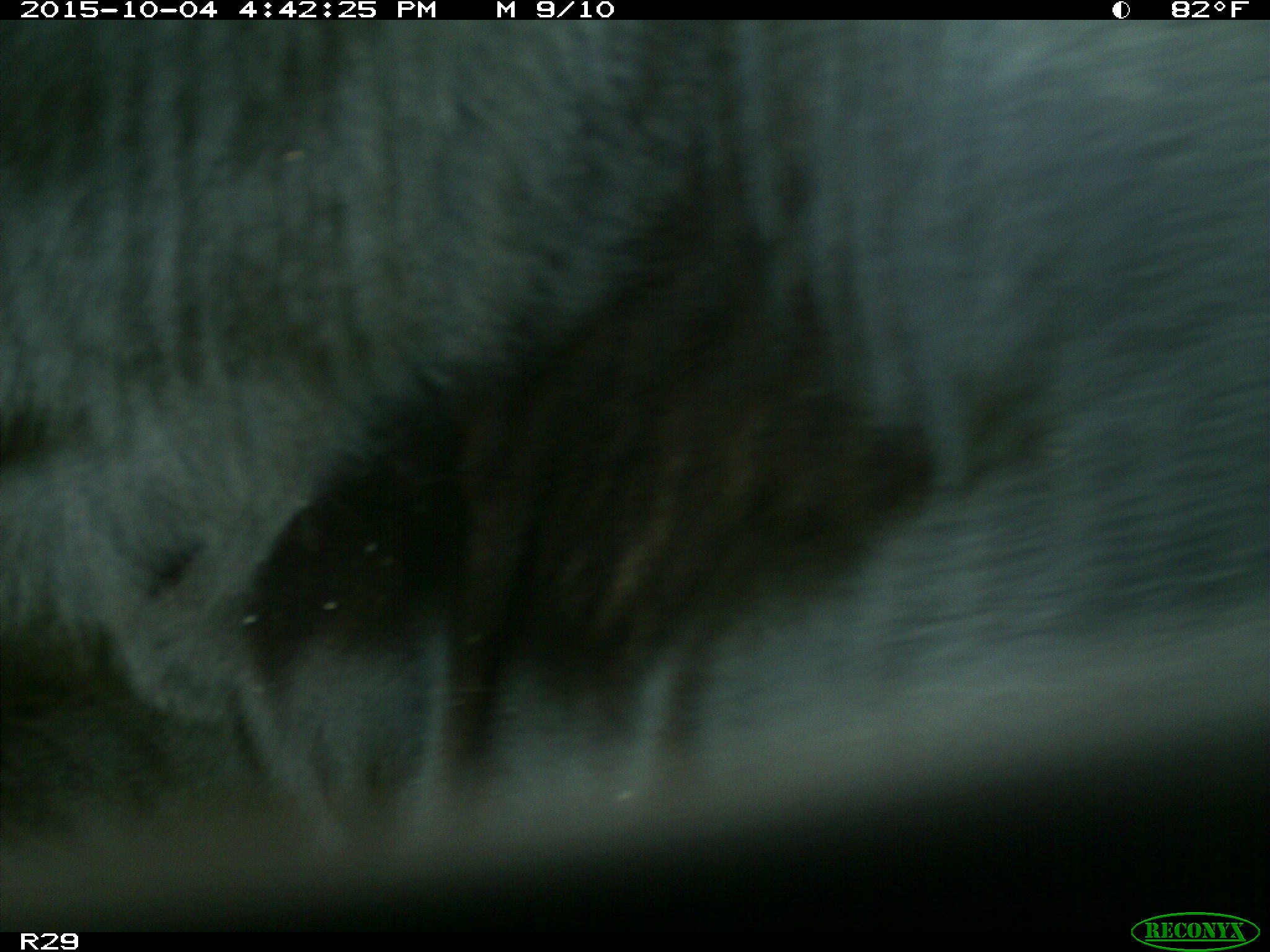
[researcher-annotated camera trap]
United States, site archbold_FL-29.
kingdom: Animalia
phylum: Chordata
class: Mammalia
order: Artiodactyla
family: Bovidae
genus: Bos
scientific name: Bos taurus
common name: domestic cow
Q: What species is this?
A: Bos taurus (domestic cow).